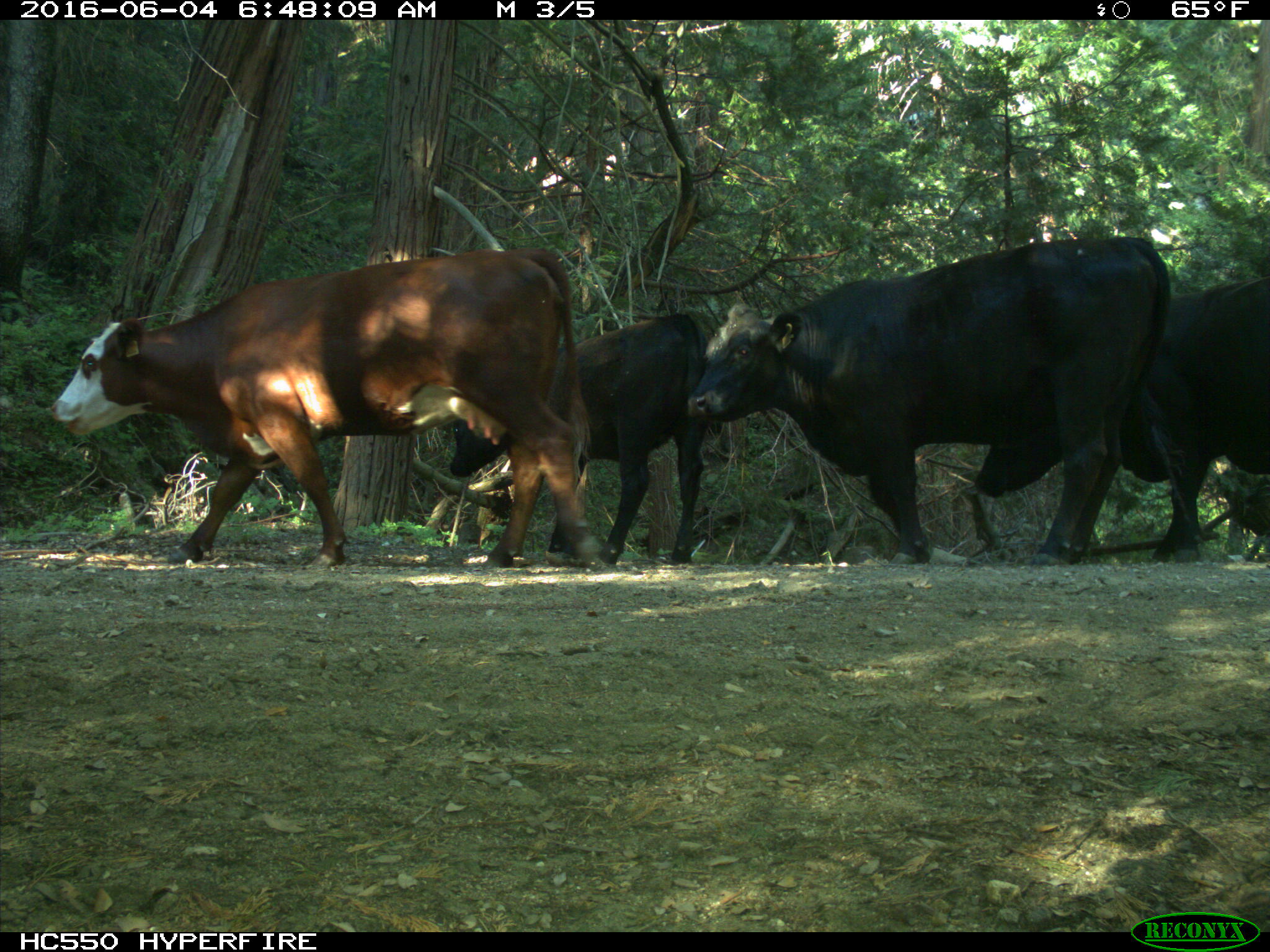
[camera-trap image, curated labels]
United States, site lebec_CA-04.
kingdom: Animalia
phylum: Chordata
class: Mammalia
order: Artiodactyla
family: Bovidae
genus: Bos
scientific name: Bos taurus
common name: domestic cow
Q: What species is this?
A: Bos taurus (domestic cow).